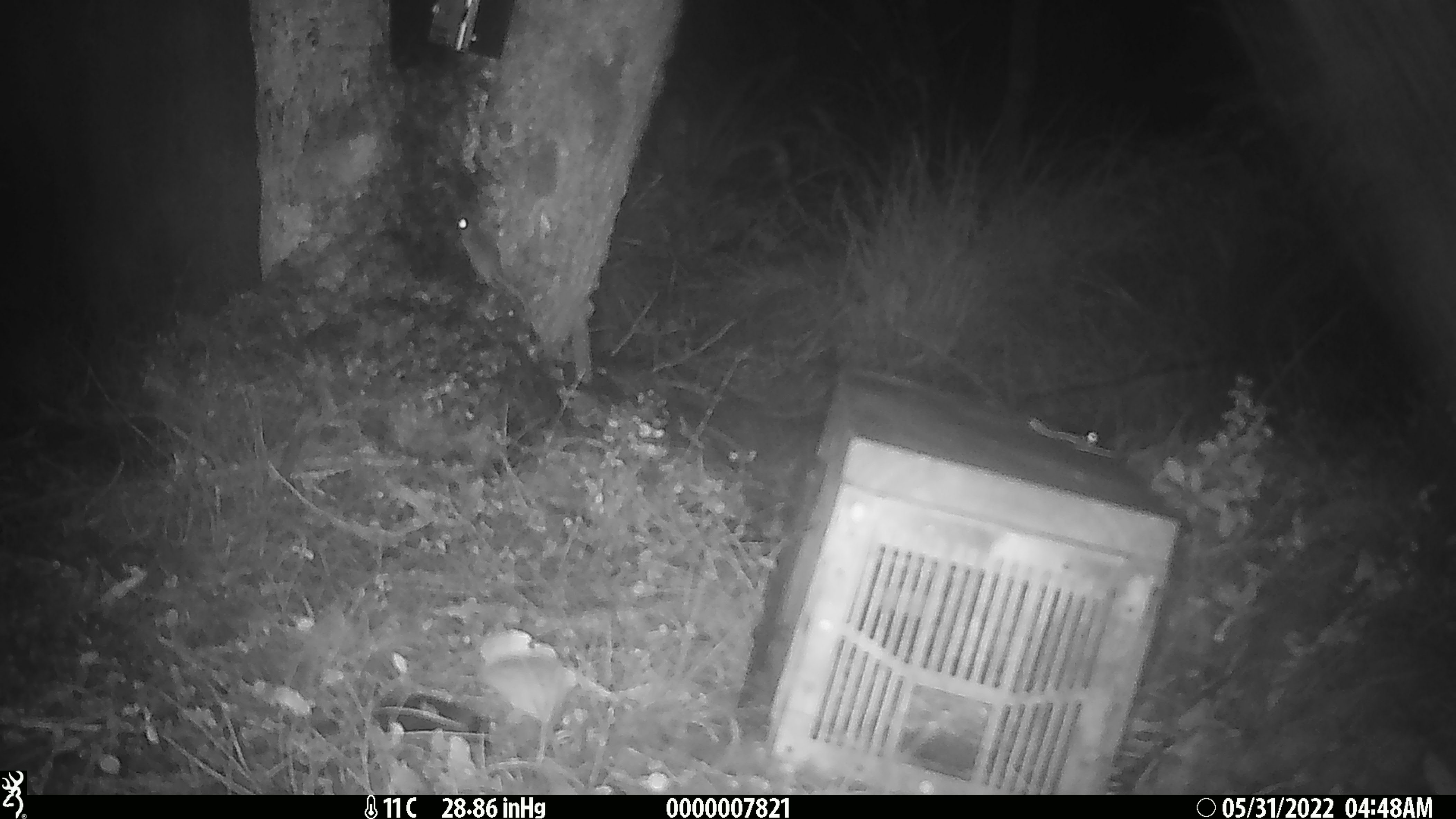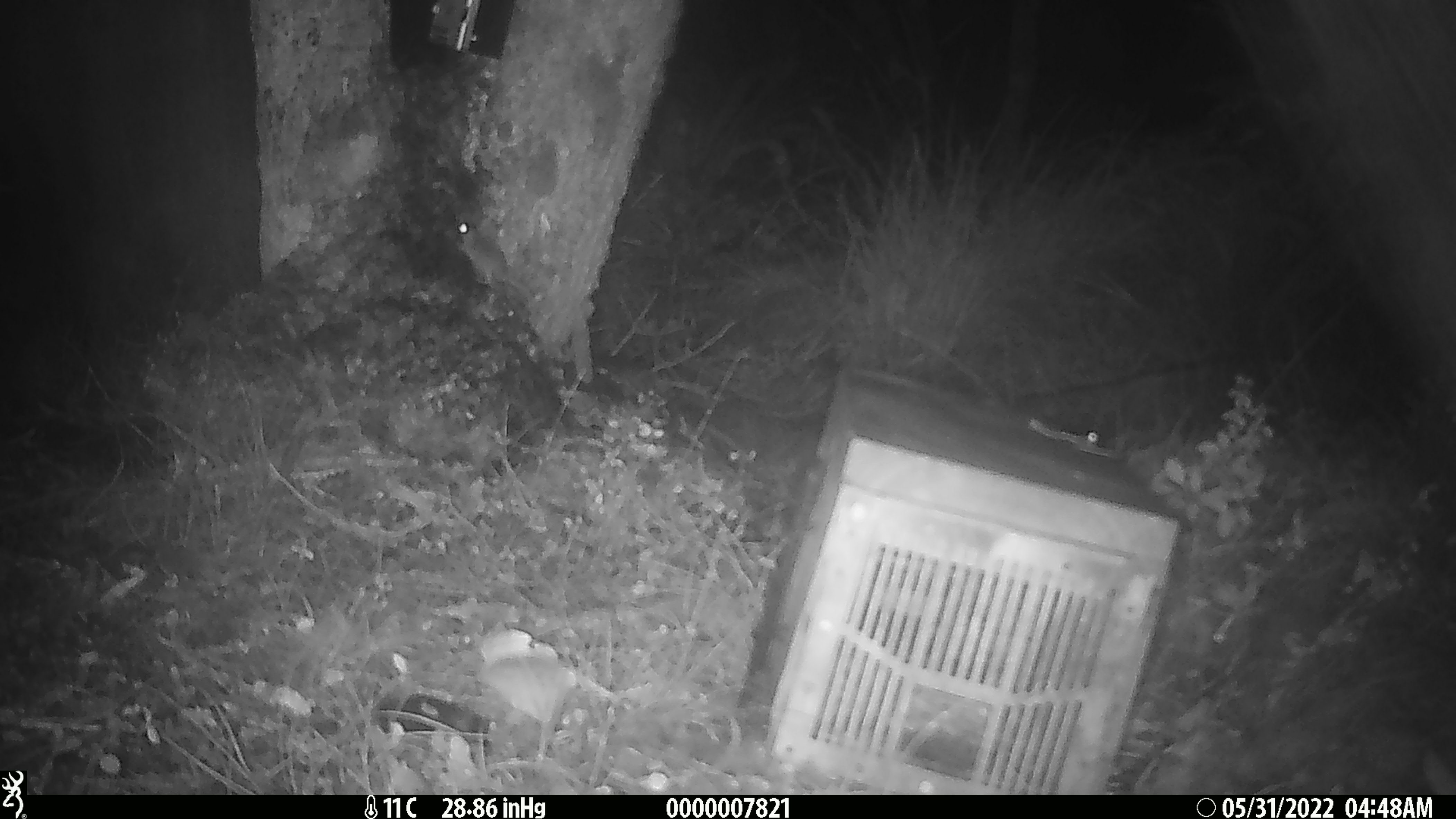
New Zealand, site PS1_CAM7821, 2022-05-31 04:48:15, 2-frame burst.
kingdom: Animalia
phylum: Chordata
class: Mammalia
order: Rodentia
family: Muridae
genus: Mus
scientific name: Mus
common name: mouse